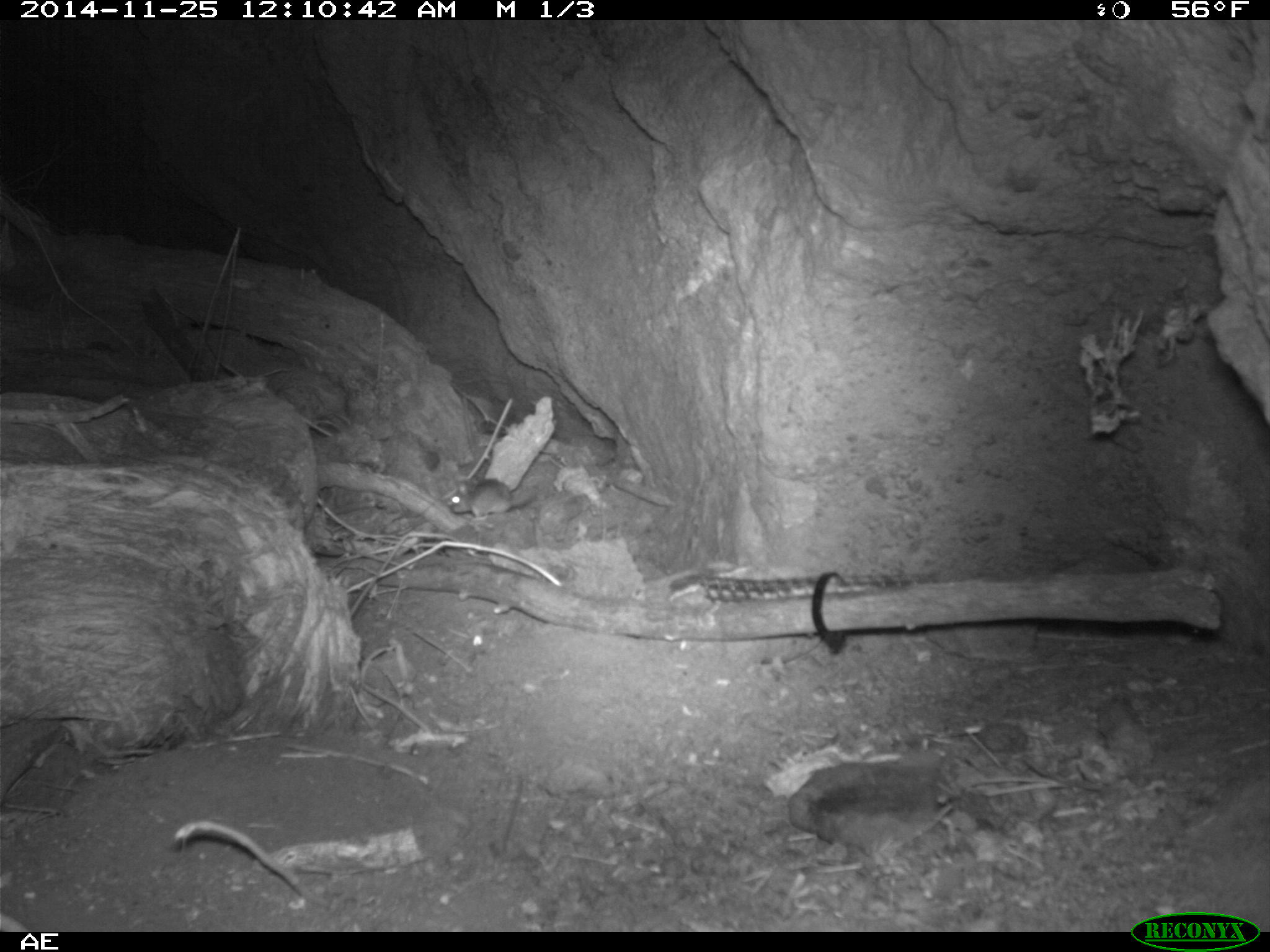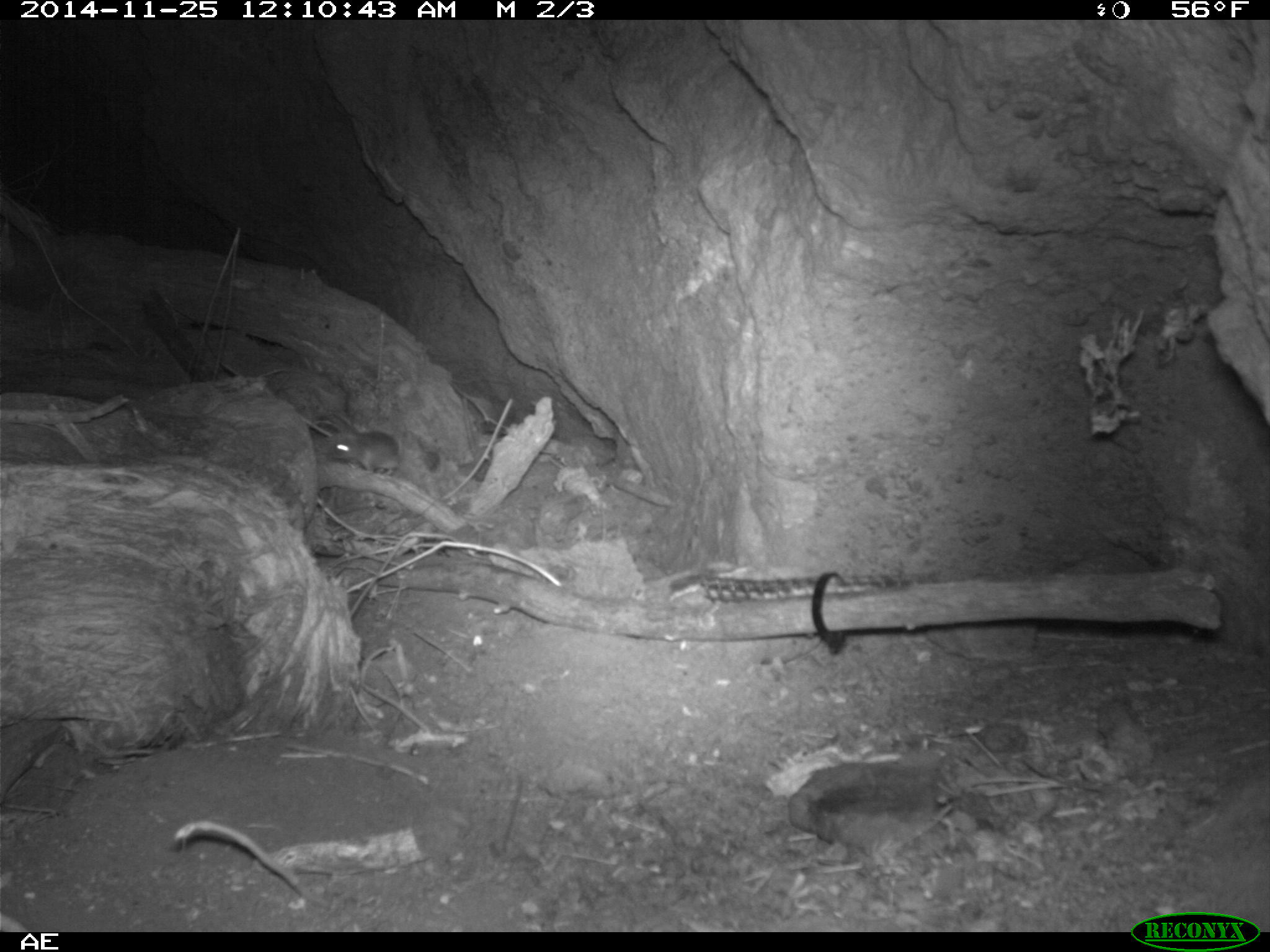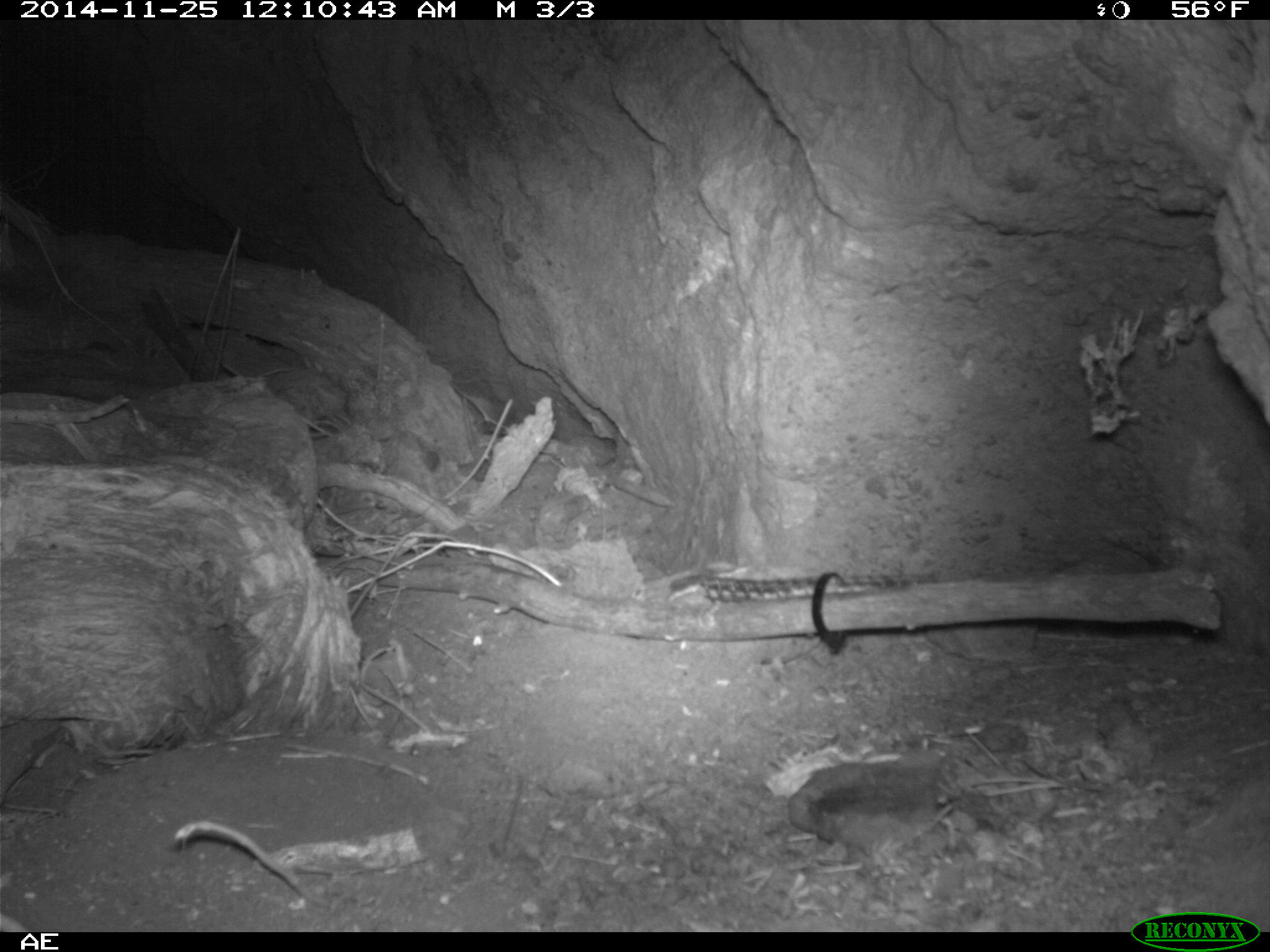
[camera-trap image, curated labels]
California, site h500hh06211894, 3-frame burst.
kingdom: Animalia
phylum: Chordata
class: Mammalia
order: Rodentia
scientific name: Rodentia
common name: rodent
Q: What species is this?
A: Rodent (Rodentia).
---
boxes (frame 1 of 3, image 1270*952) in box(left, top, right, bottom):
rodent: box(450, 478, 536, 517)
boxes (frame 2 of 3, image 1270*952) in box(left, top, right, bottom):
rodent: box(326, 429, 407, 480)